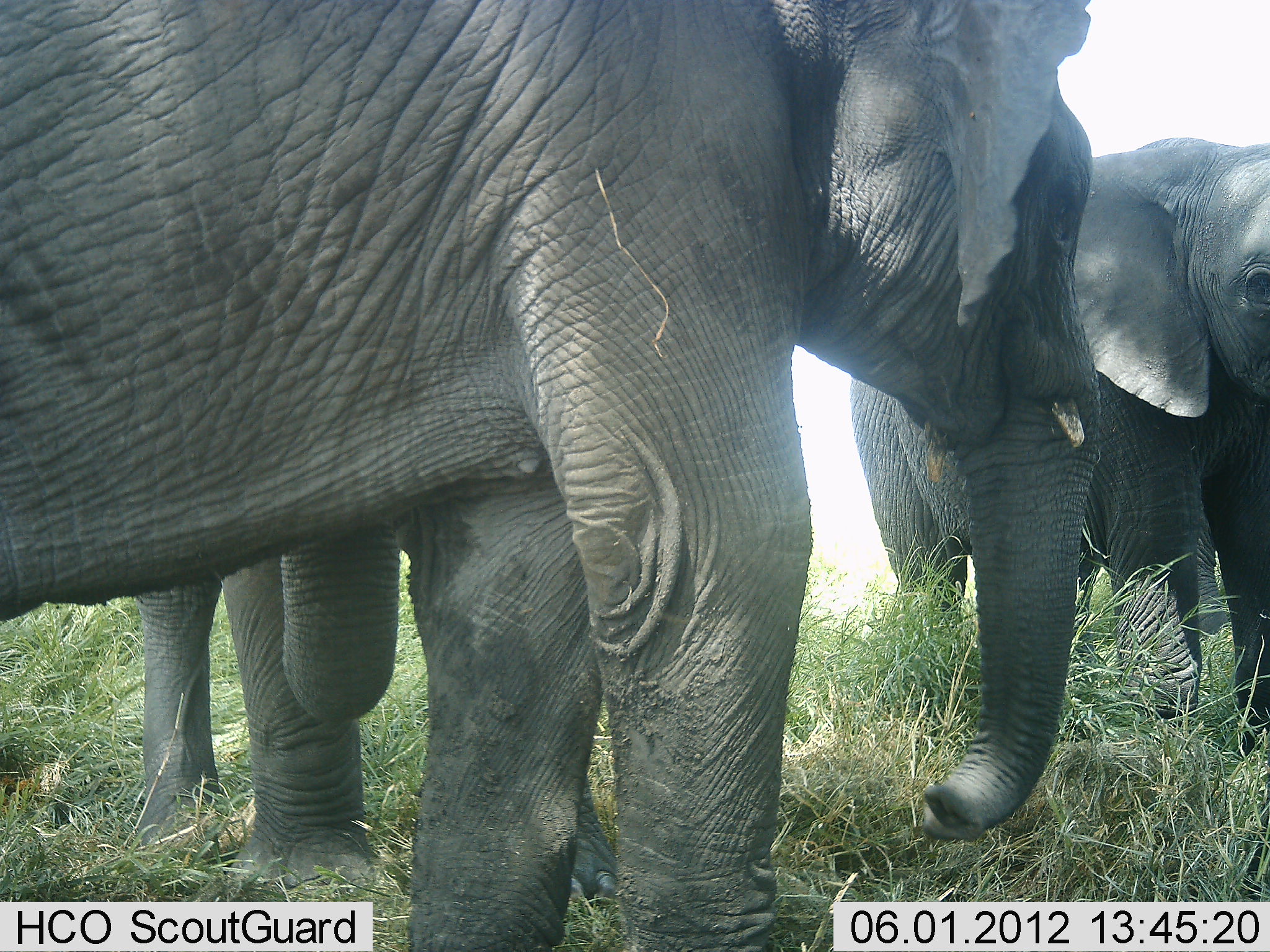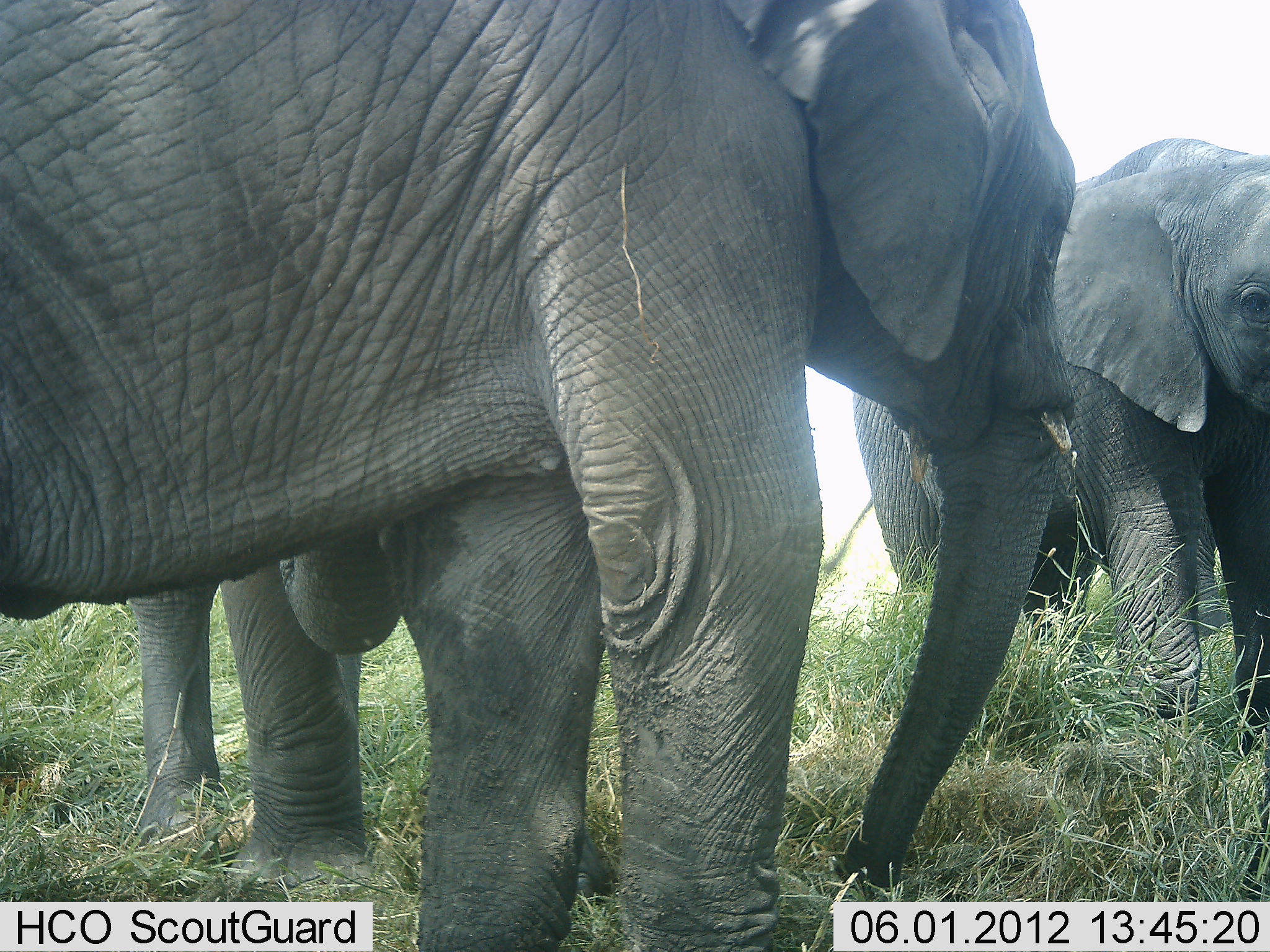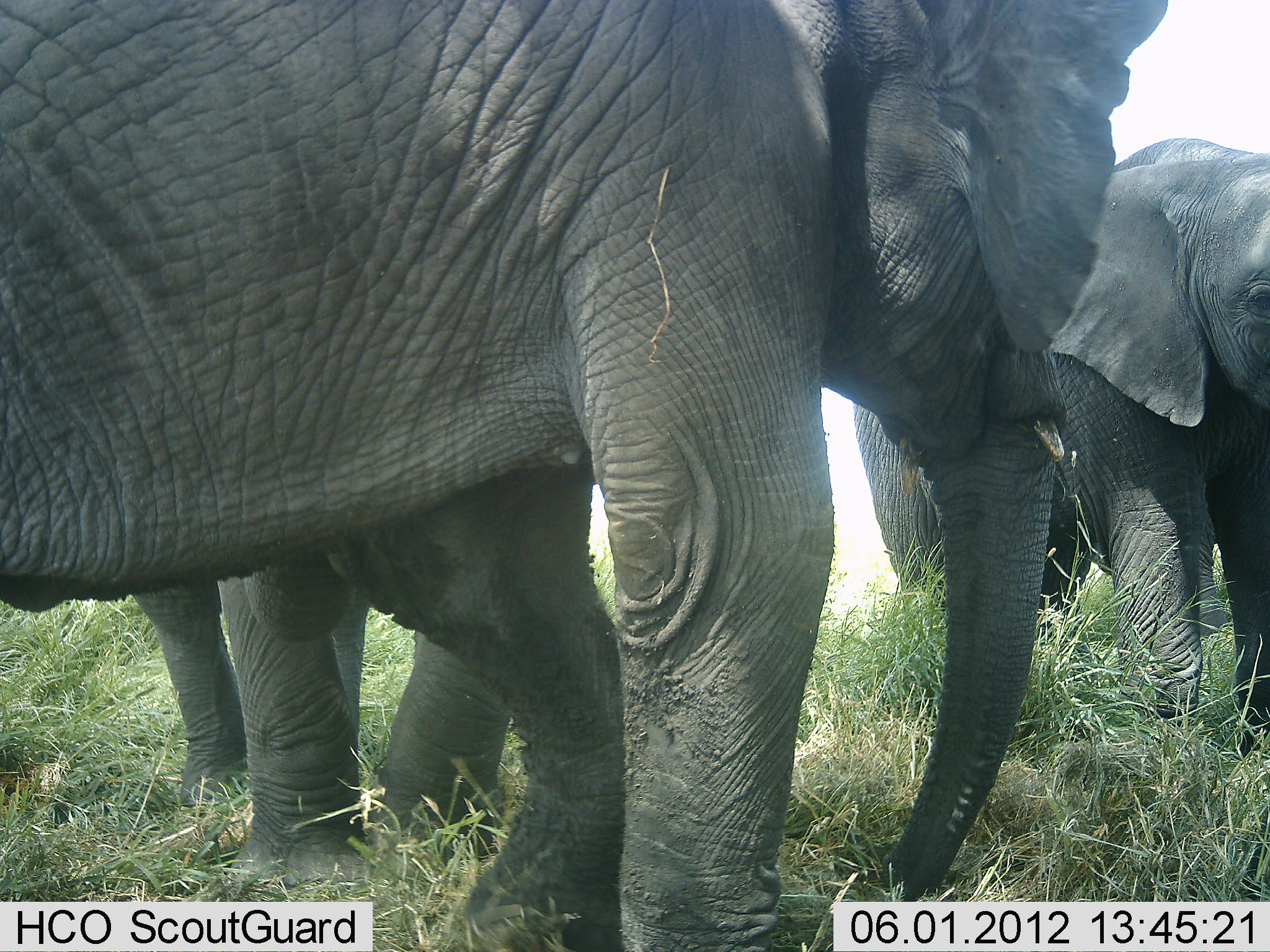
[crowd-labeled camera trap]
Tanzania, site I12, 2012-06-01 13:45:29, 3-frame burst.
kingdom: Animalia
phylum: Chordata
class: Mammalia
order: Proboscidea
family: Elephantidae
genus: Loxodonta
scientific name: Loxodonta africana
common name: african bush elephant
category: elephant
Elephant (african bush elephant) (Loxodonta africana), count 3. Behavior (volunteer vote fractions): standing 80%, resting 0%, moving 10%, interacting 20%. Young present (vote fraction): 10%. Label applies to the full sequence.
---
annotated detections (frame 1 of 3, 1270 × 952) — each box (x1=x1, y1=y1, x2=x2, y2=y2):
animal: (x1=1, y1=1, x2=1096, y2=952); (x1=848, y1=140, x2=1269, y2=759); (x1=130, y1=470, x2=620, y2=906)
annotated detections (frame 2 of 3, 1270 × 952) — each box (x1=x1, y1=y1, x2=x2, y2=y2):
animal: (x1=1, y1=1, x2=1074, y2=952); (x1=818, y1=138, x2=1270, y2=764); (x1=131, y1=453, x2=619, y2=906)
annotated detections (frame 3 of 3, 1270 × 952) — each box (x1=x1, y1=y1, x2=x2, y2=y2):
animal: (x1=1, y1=1, x2=1168, y2=952); (x1=852, y1=138, x2=1269, y2=778); (x1=133, y1=532, x2=513, y2=889)